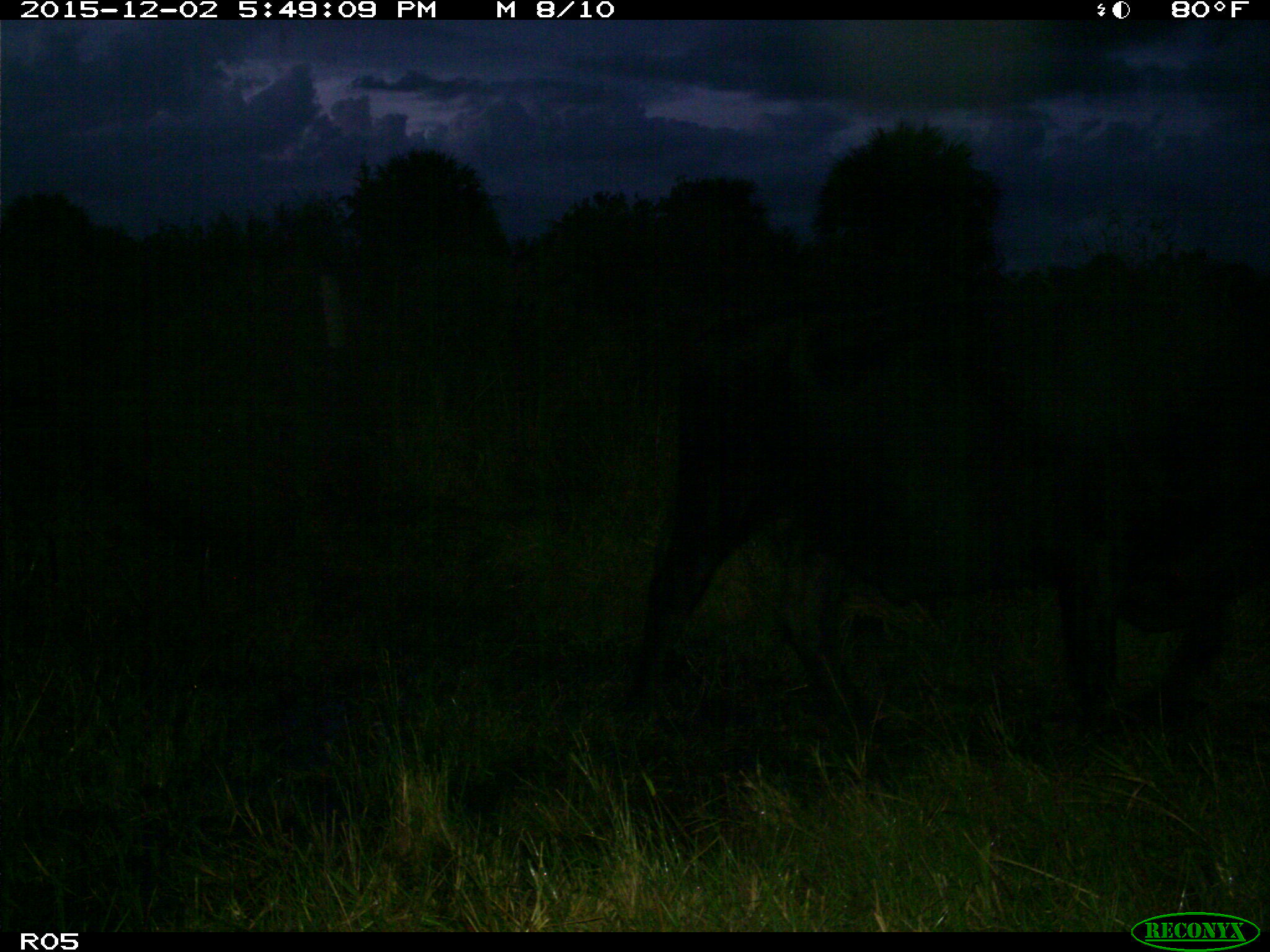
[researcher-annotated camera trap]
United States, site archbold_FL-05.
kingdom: Animalia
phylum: Chordata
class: Mammalia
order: Artiodactyla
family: Bovidae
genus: Bos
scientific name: Bos taurus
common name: domestic cow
Bos taurus (domestic cow).